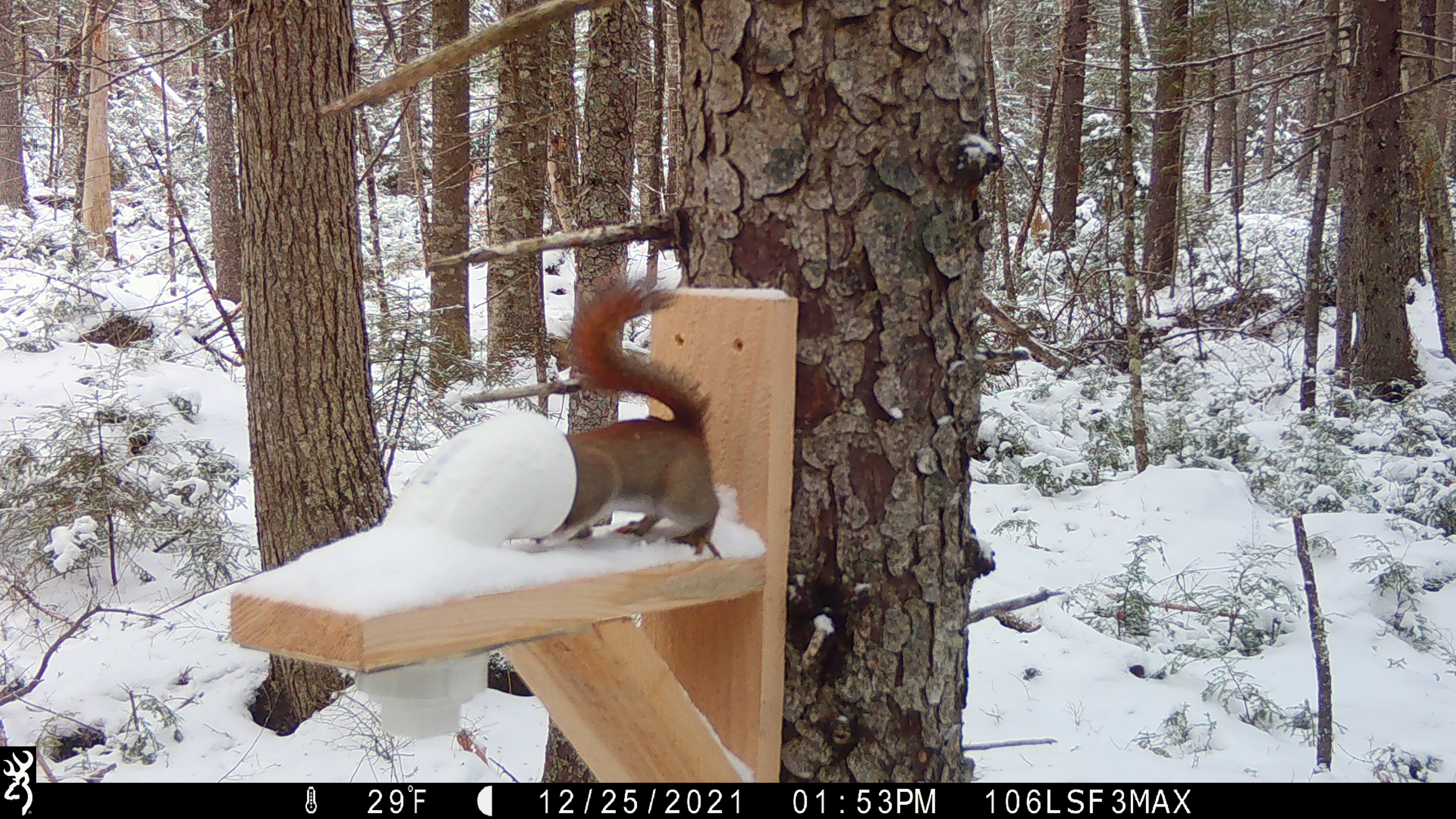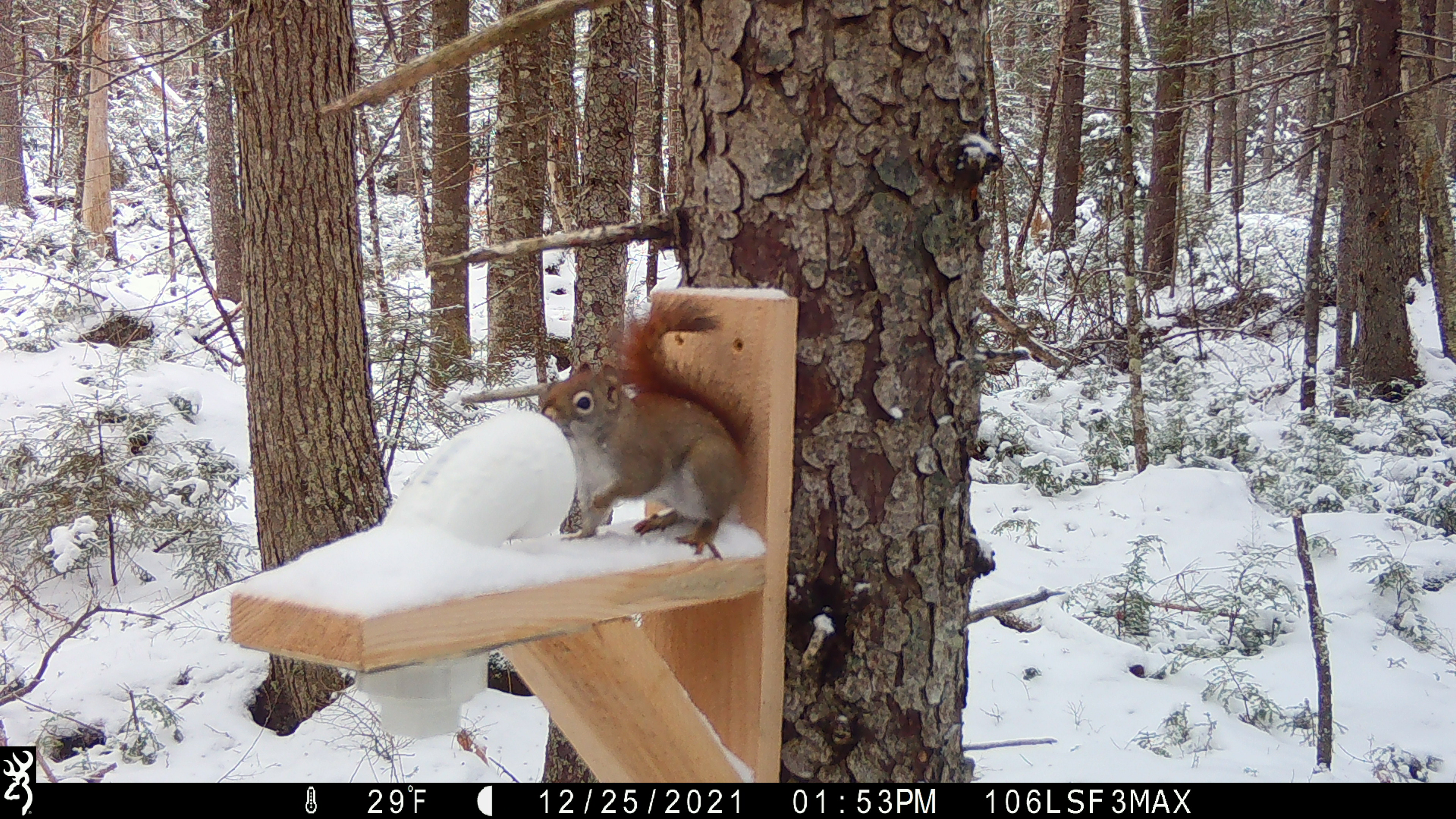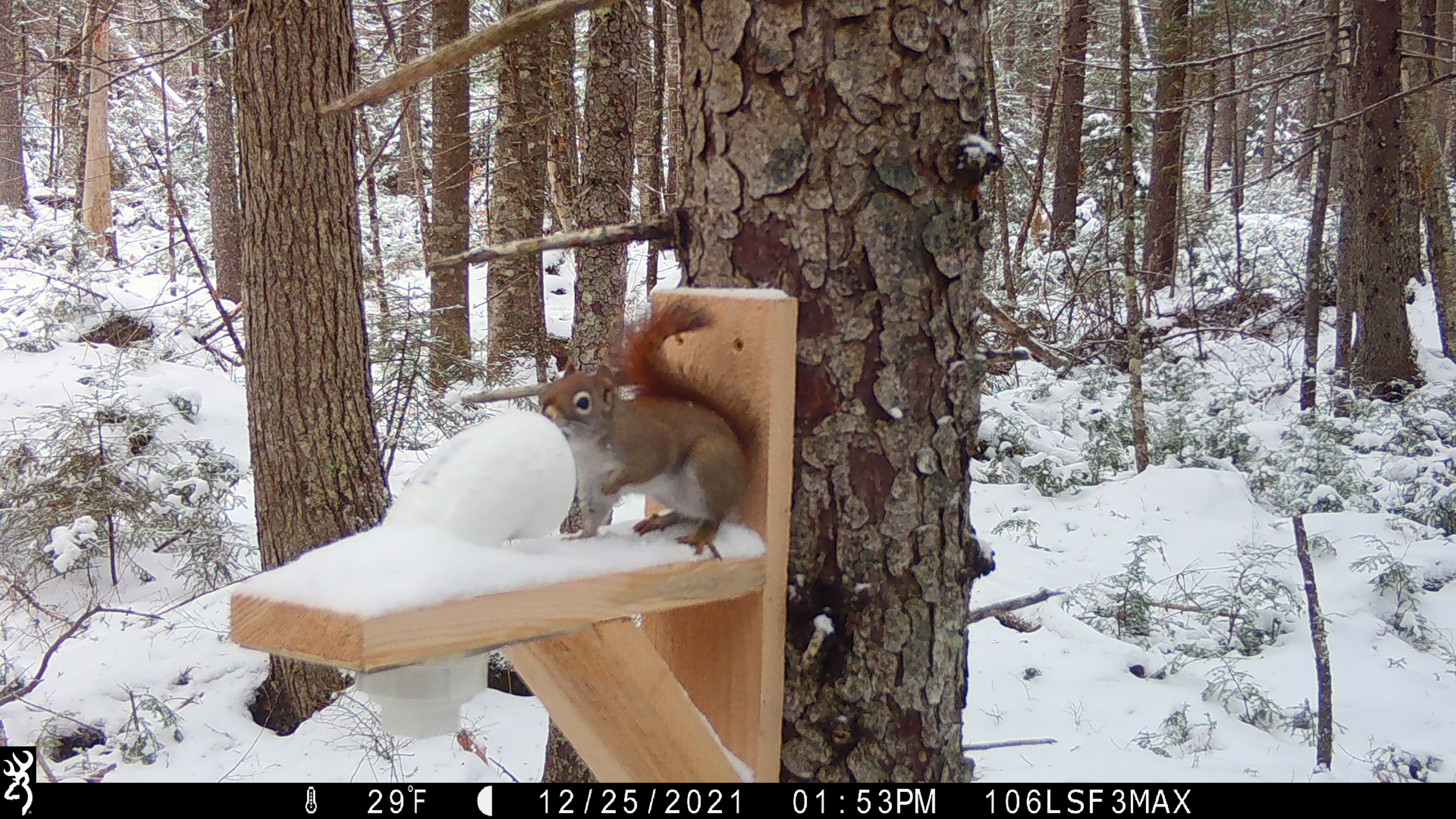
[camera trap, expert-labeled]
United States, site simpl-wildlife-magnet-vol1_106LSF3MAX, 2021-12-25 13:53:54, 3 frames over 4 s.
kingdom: Animalia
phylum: Chordata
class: Mammalia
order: Rodentia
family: Sciuridae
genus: Tamiasciurus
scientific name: Tamiasciurus hudsonicus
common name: red squirrel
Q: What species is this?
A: Red squirrel (Tamiasciurus hudsonicus).